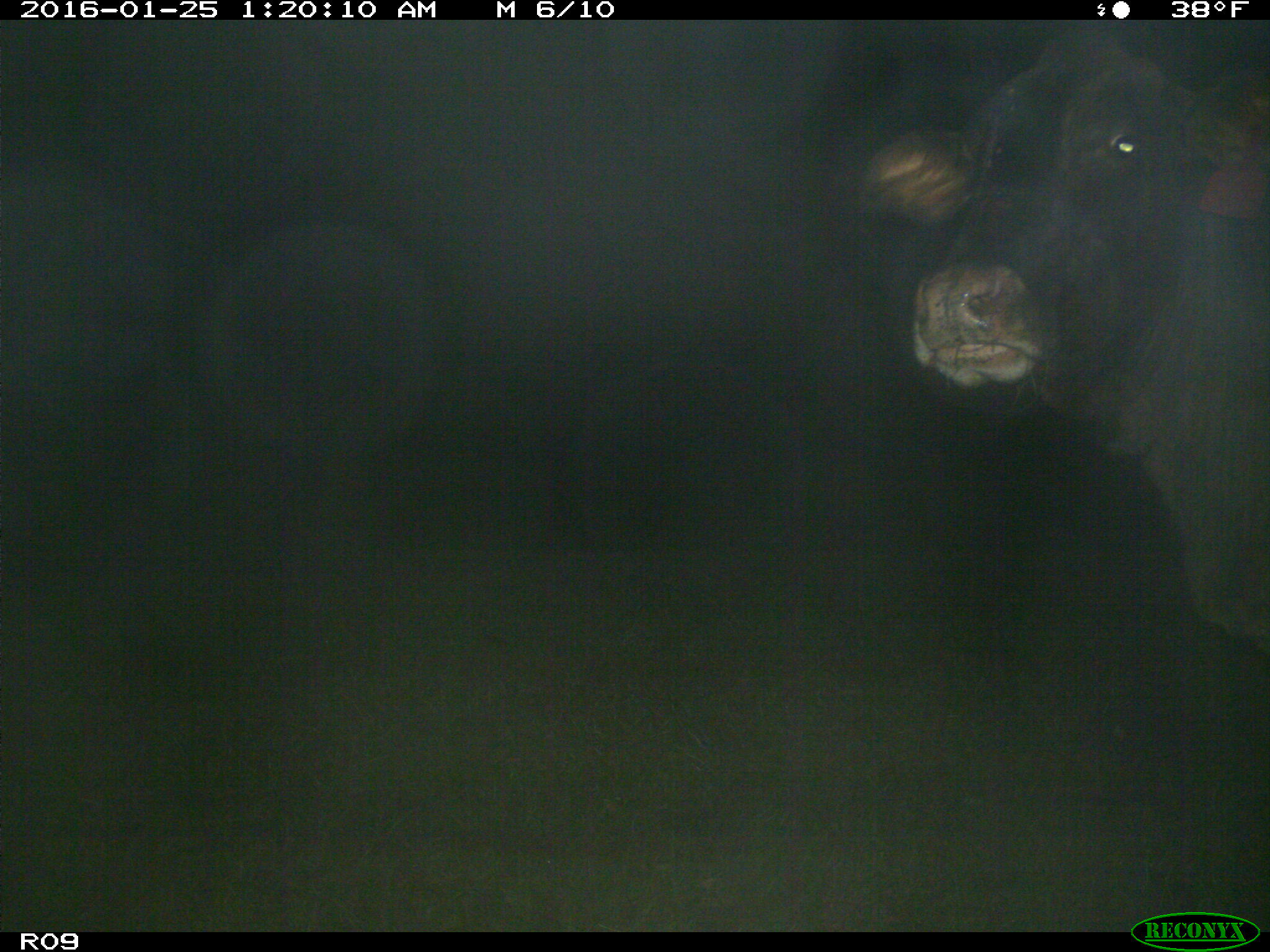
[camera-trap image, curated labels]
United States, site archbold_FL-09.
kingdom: Animalia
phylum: Chordata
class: Mammalia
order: Artiodactyla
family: Bovidae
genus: Bos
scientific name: Bos taurus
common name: domestic cow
Bos taurus (domestic cow).